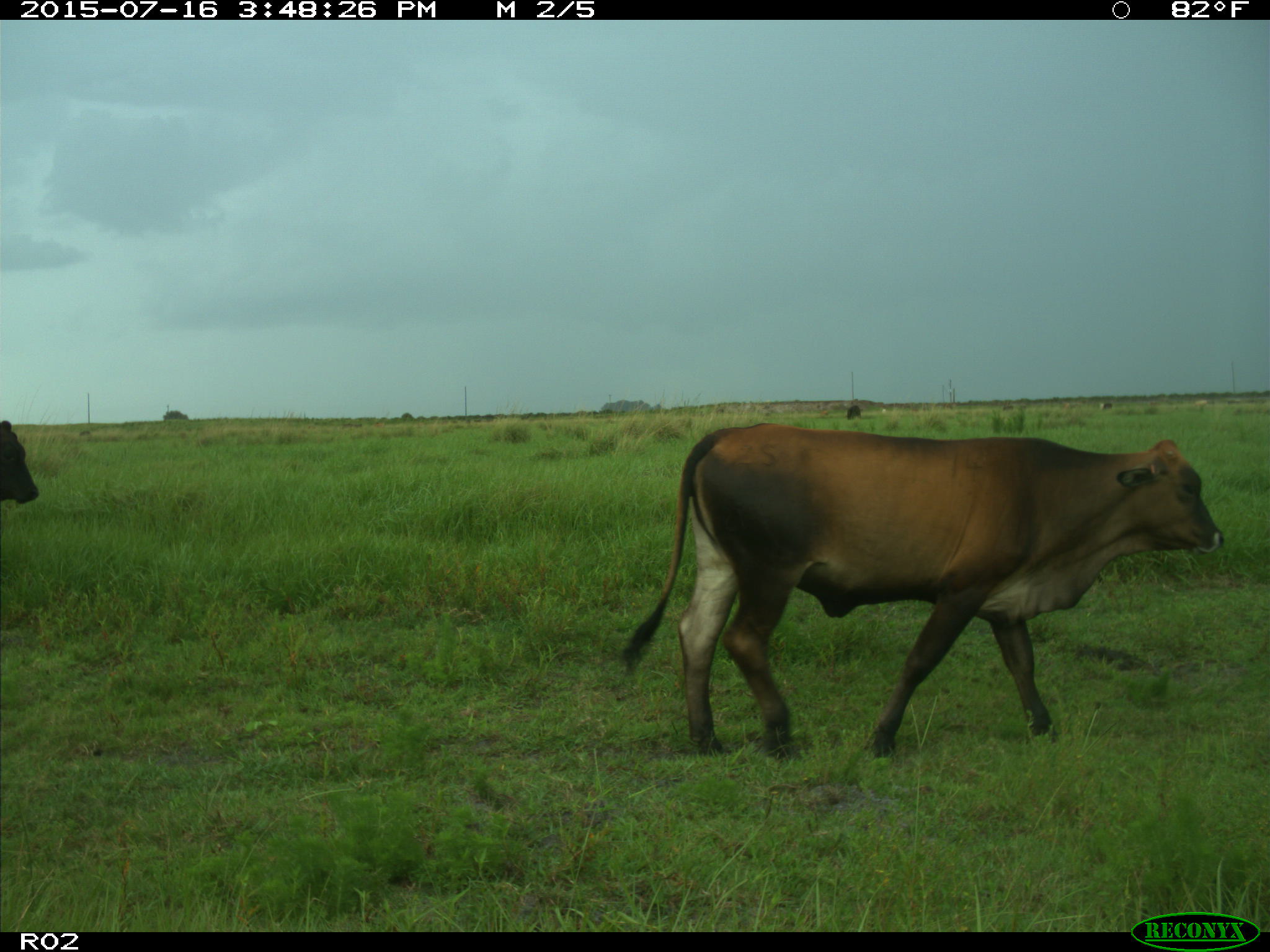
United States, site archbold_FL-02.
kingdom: Animalia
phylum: Chordata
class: Mammalia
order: Artiodactyla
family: Bovidae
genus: Bos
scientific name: Bos taurus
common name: domestic cow